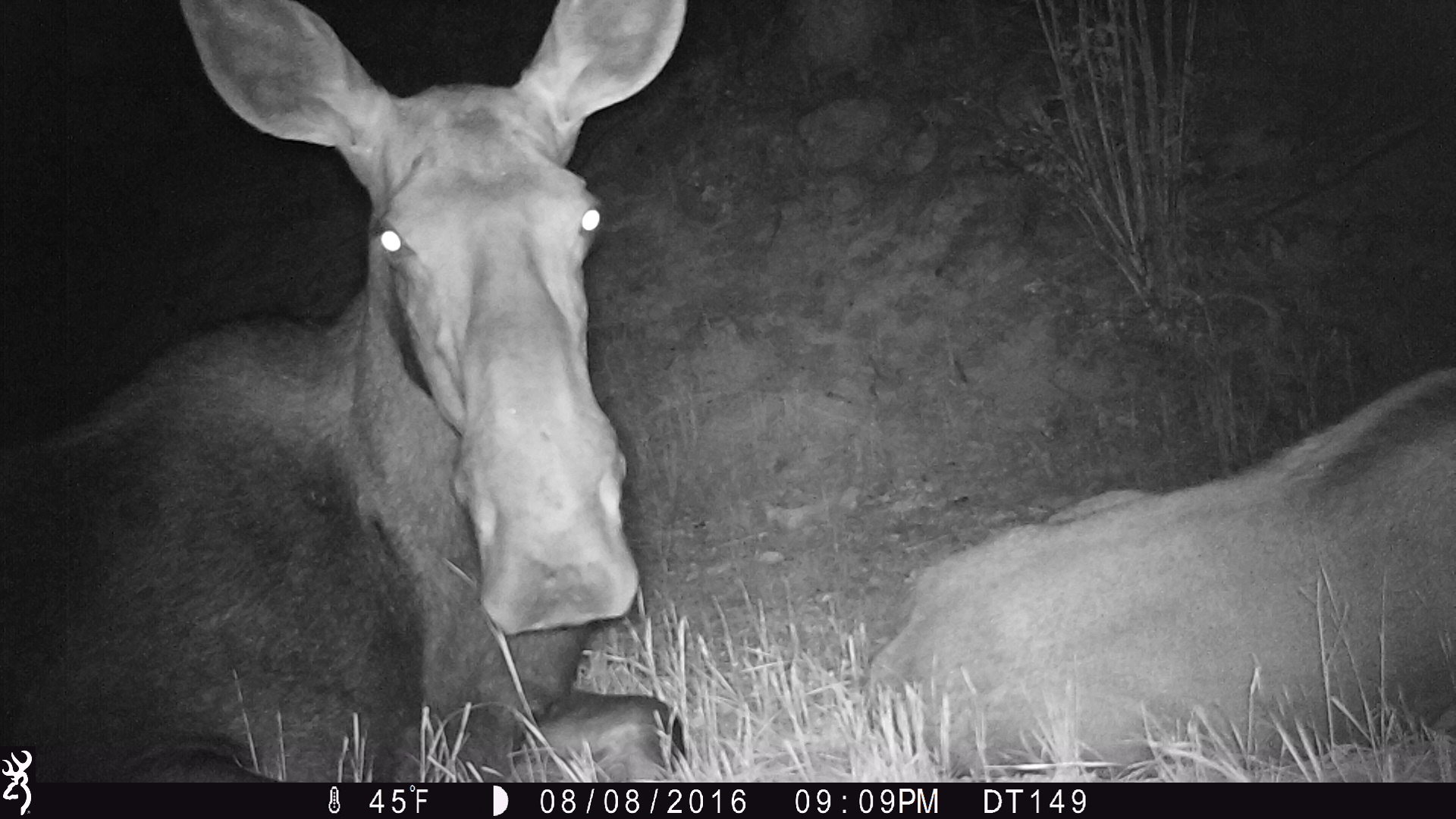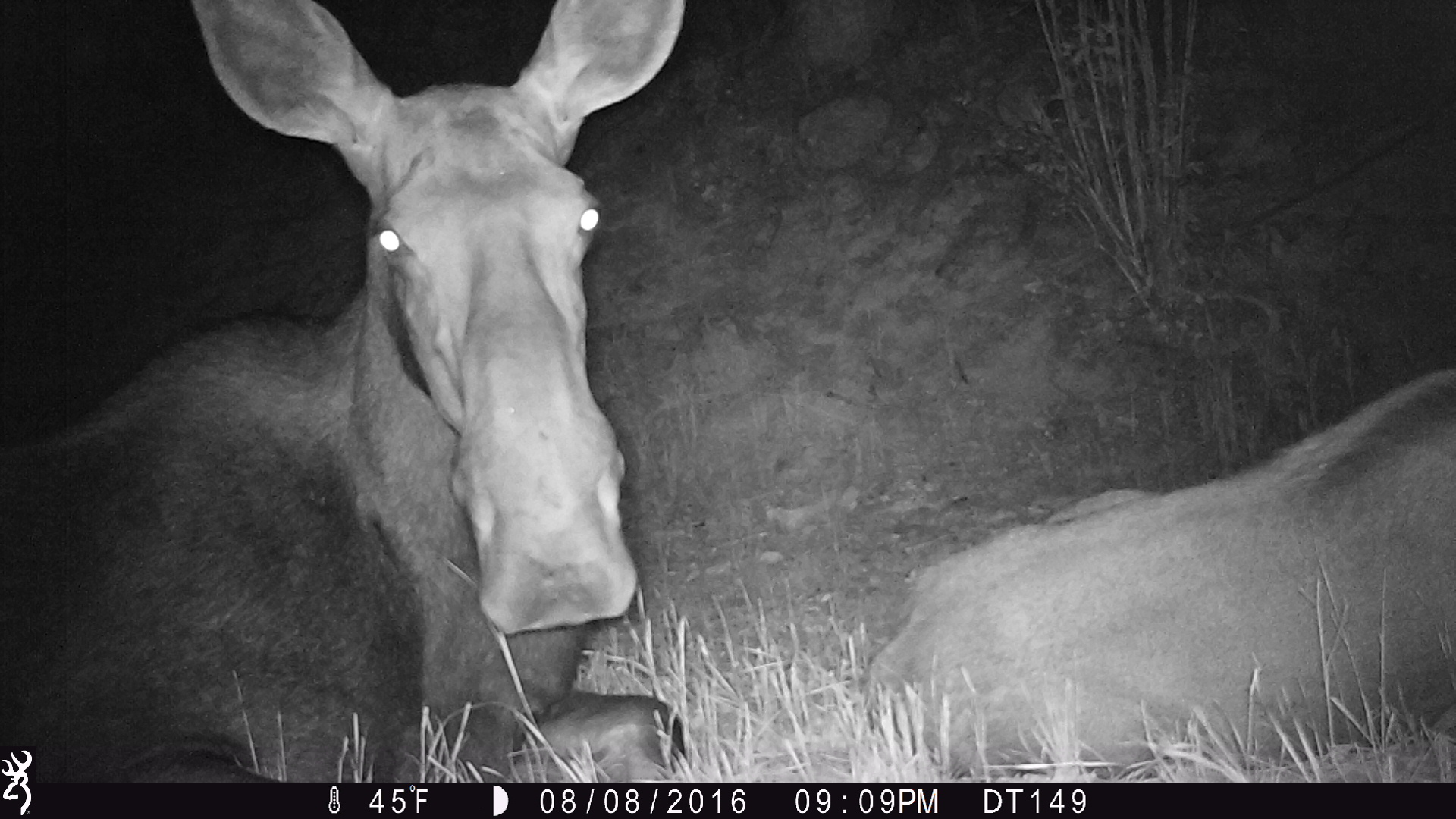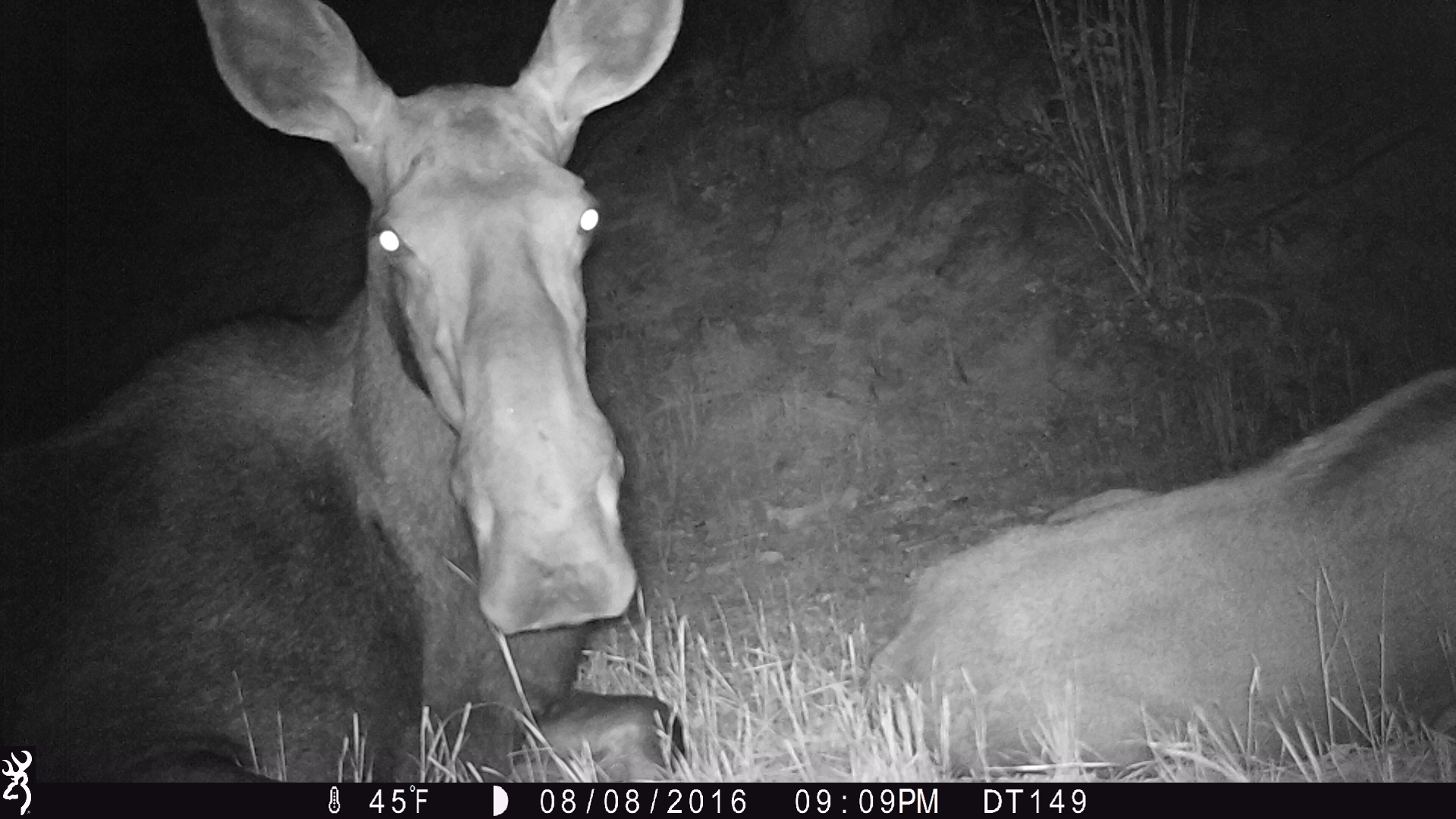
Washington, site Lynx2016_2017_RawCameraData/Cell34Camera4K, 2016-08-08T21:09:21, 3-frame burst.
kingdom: Animalia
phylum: Chordata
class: Mammalia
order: Artiodactyla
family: Cervidae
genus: Alces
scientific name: Alces alces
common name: moose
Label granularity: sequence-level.